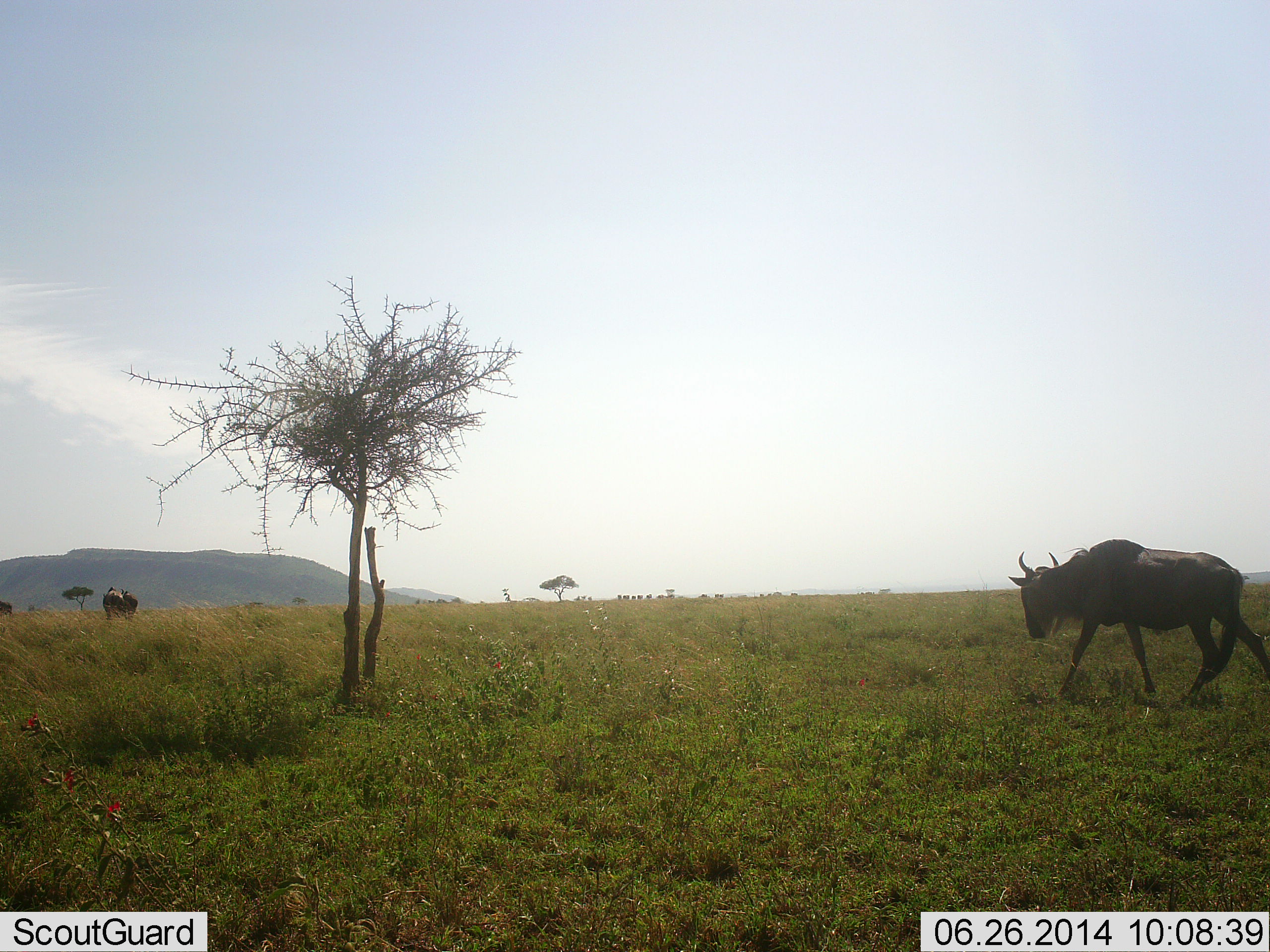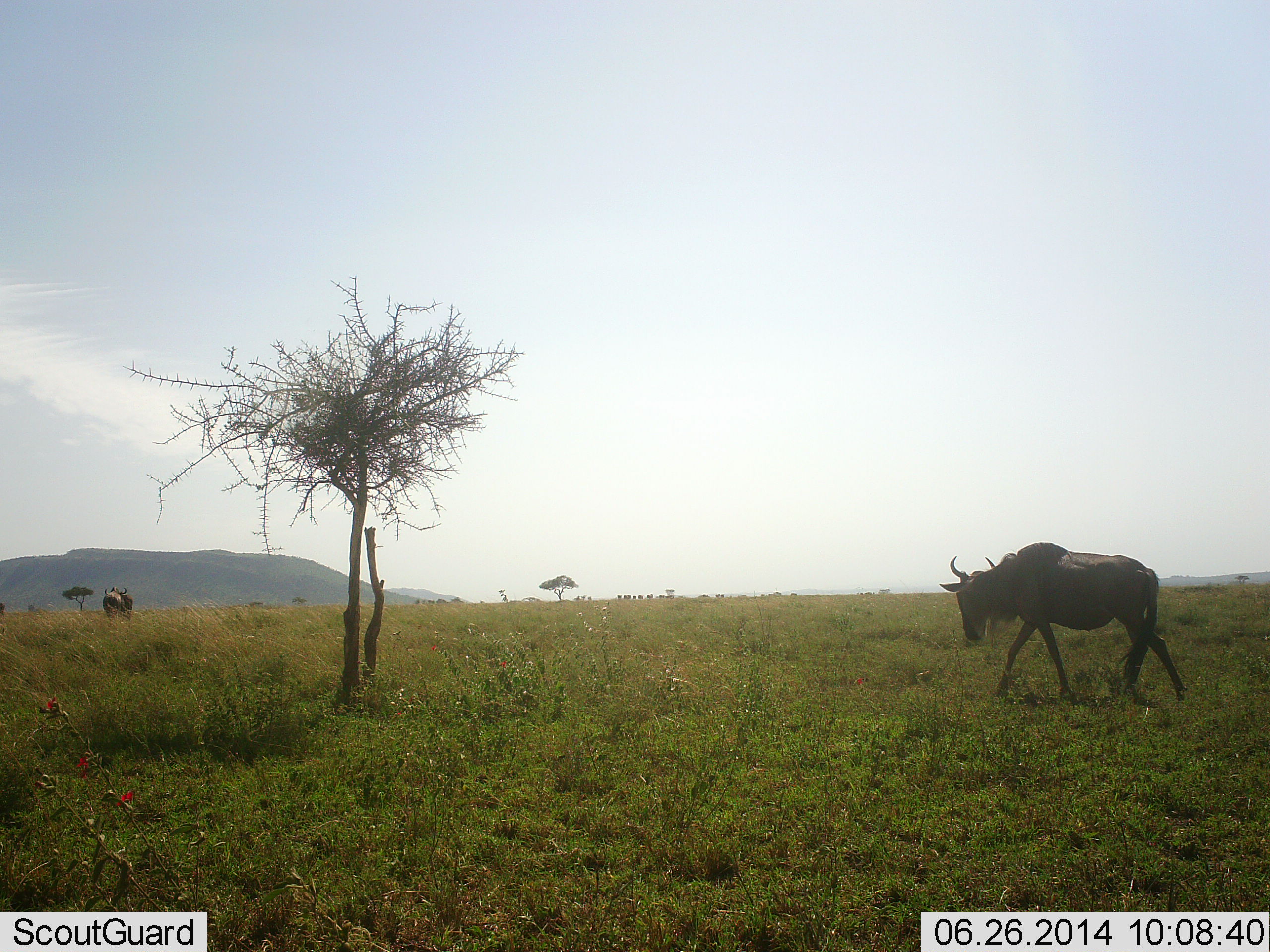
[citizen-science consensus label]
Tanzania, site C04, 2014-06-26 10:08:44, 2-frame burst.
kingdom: Animalia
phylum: Chordata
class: Mammalia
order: Artiodactyla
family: Bovidae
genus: Connochaetes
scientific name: Connochaetes taurinus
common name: blue wildebeest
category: wildebeest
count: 3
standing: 20%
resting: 0%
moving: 90%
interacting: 0%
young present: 0%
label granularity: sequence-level